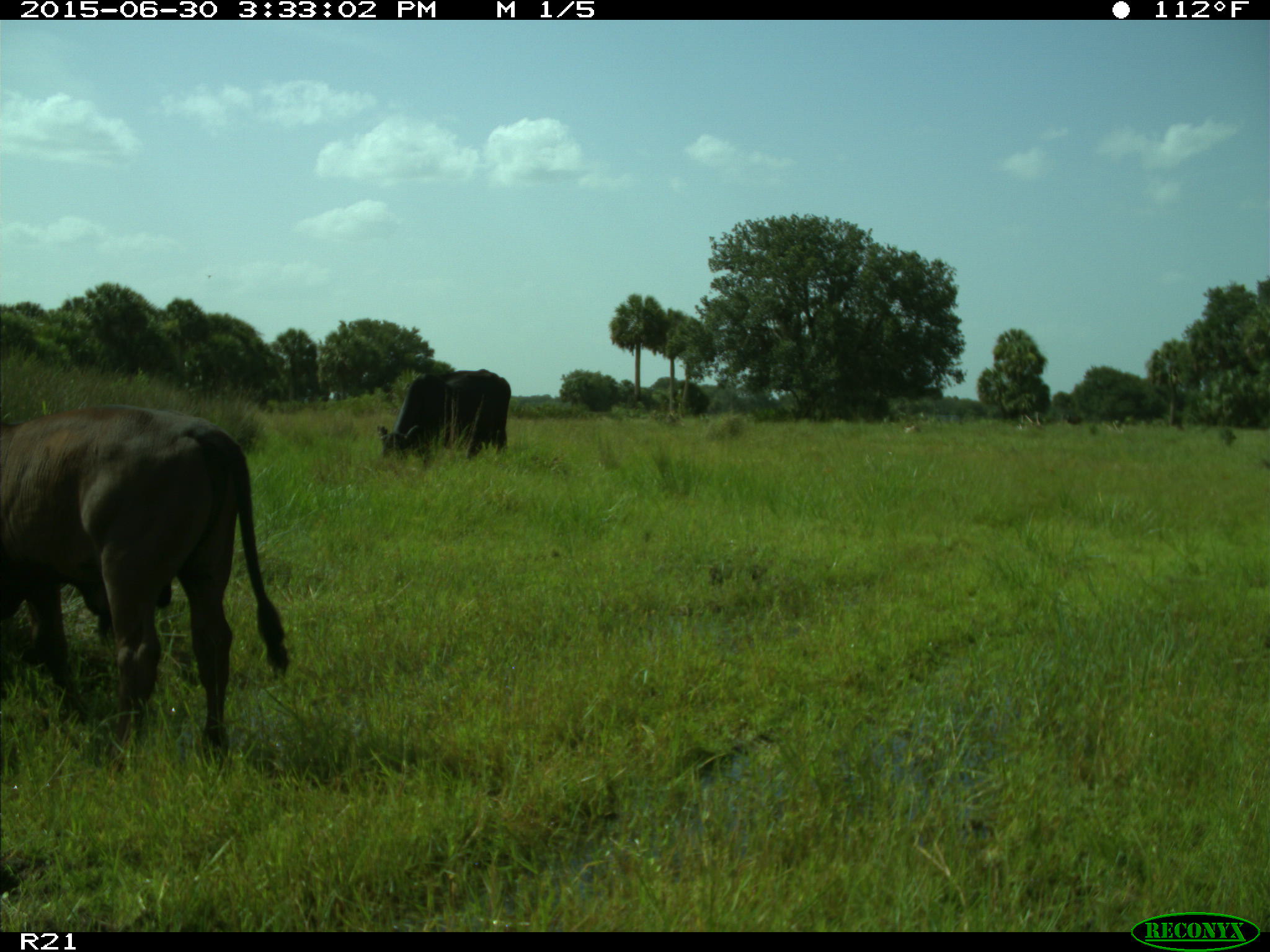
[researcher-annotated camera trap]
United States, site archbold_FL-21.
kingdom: Animalia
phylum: Chordata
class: Mammalia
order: Artiodactyla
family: Bovidae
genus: Bos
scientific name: Bos taurus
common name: domestic cow